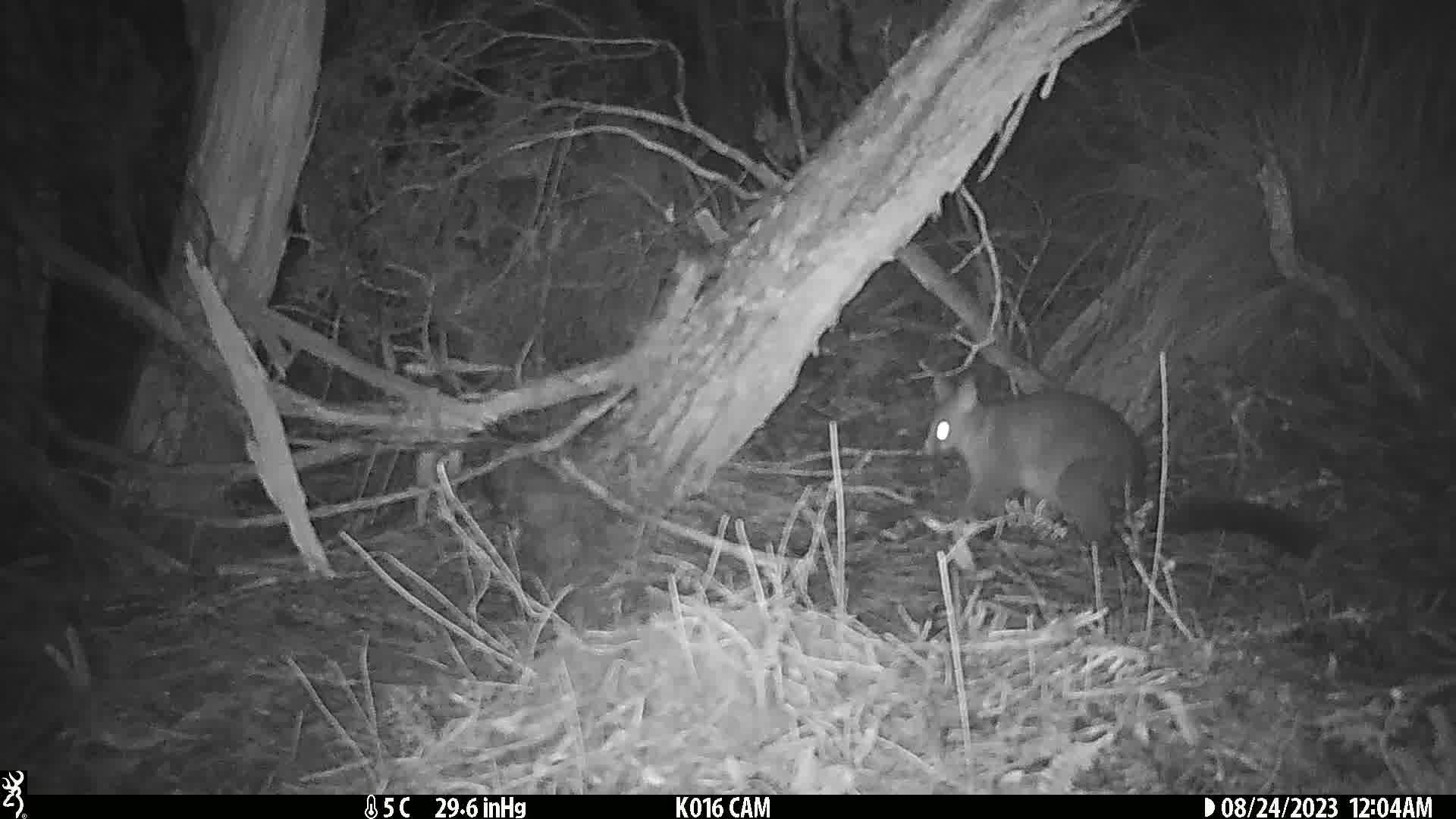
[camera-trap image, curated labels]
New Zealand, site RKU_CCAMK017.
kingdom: Animalia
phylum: Chordata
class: Mammalia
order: Diprotodontia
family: Phalangeridae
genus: Trichosurus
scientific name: Trichosurus vulpecula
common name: common brushtail possum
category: possum